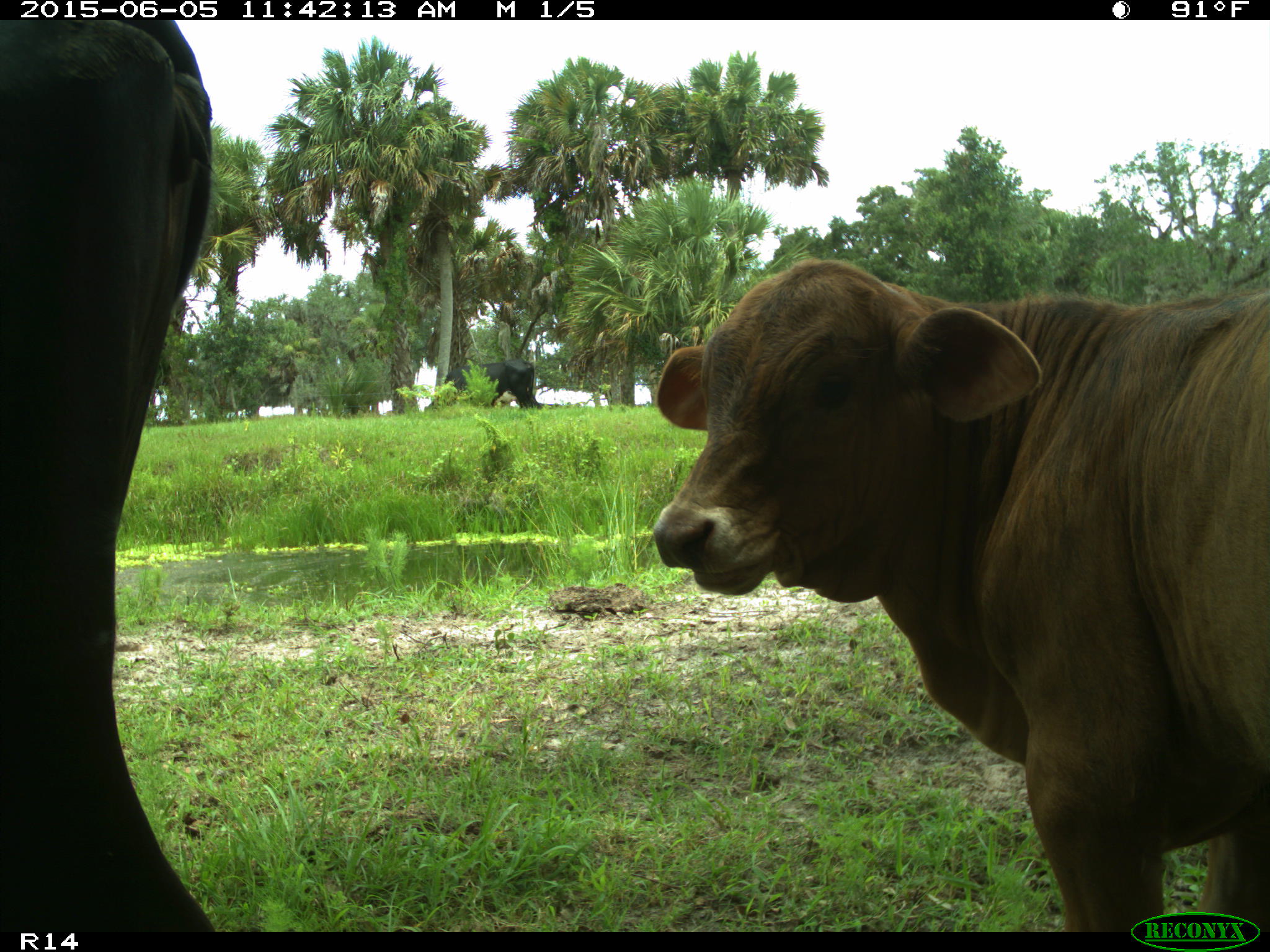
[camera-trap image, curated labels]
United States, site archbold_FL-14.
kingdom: Animalia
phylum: Chordata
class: Mammalia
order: Artiodactyla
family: Bovidae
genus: Bos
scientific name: Bos taurus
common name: domestic cow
Bos taurus (domestic cow).